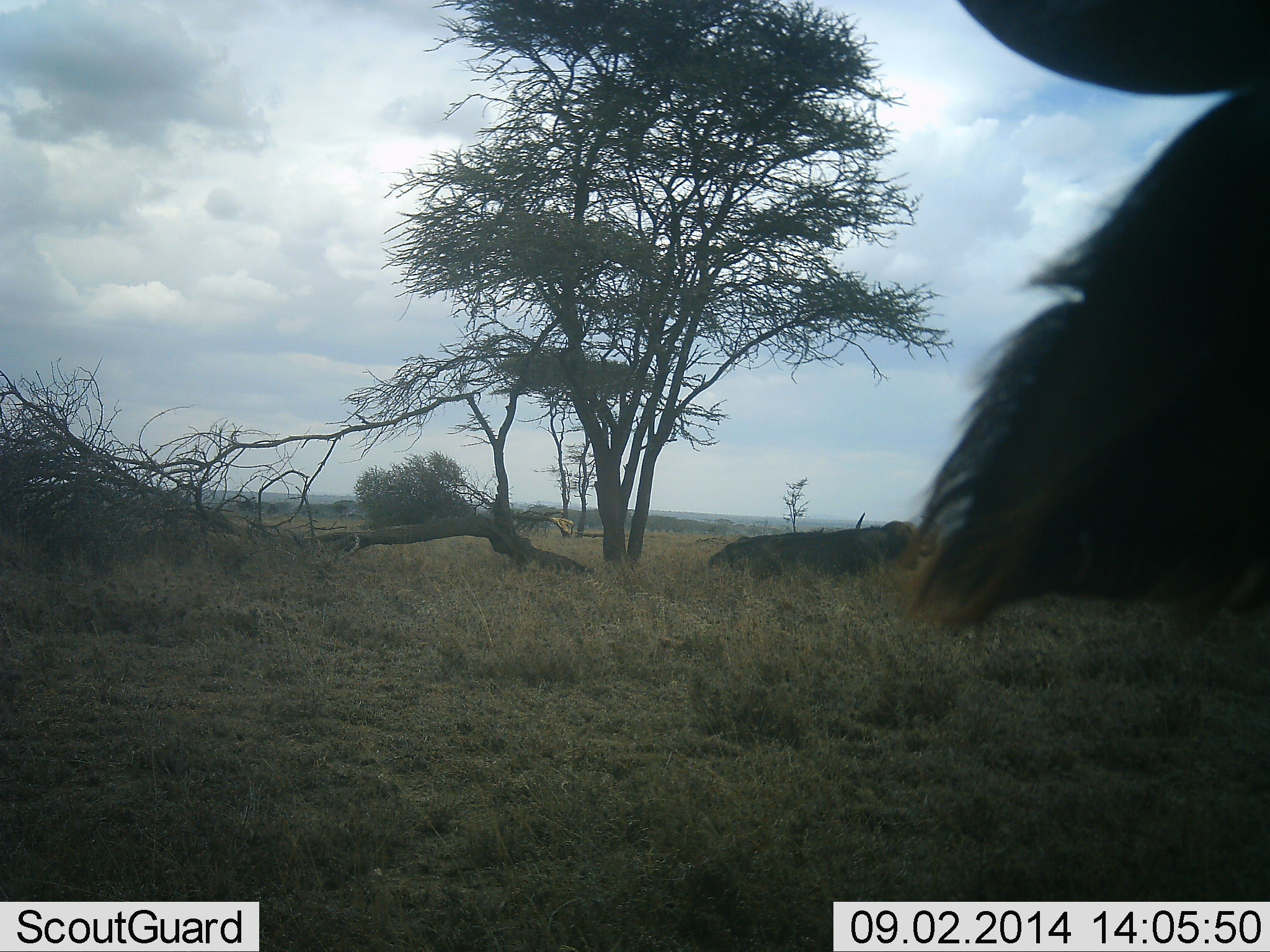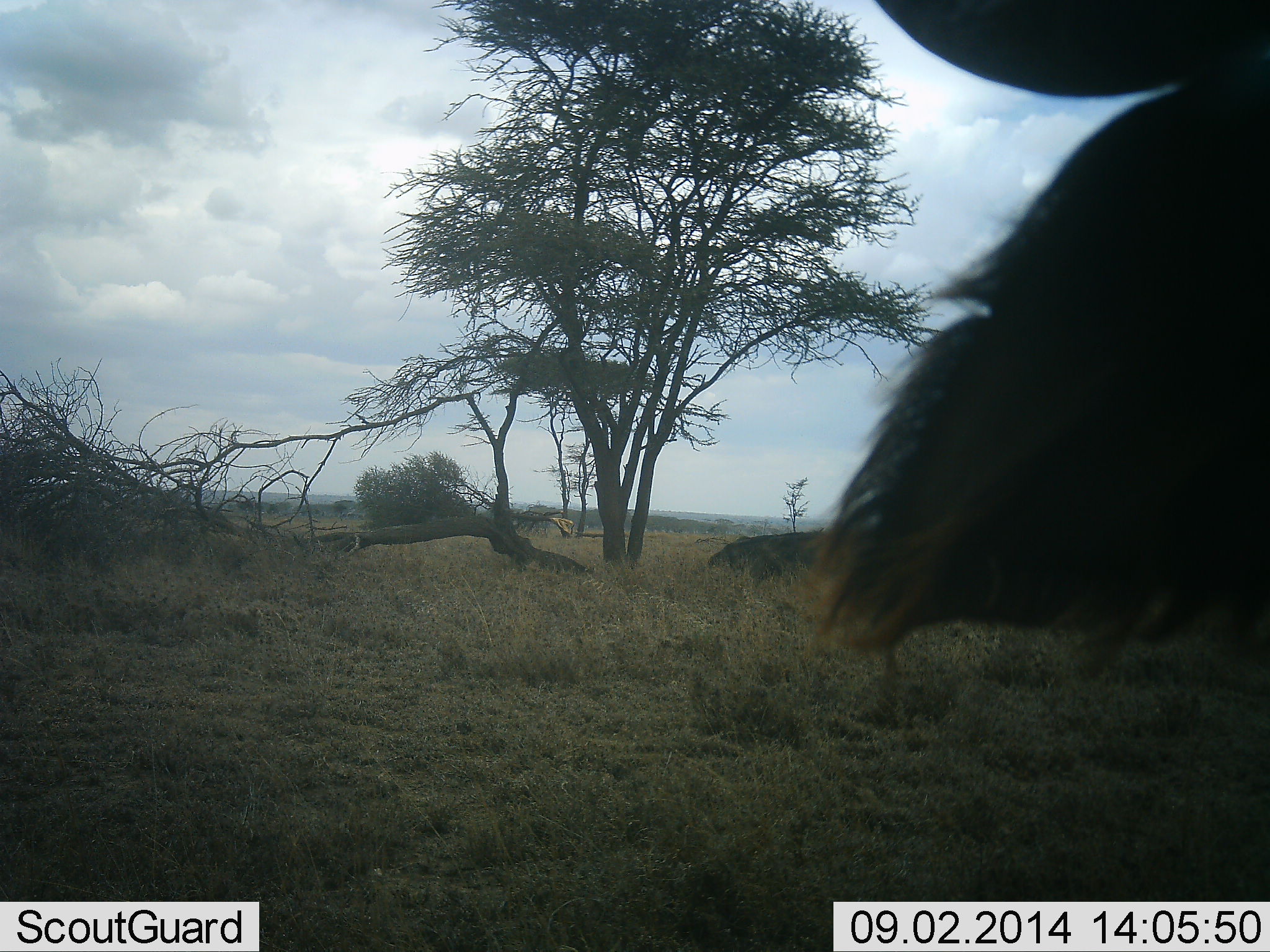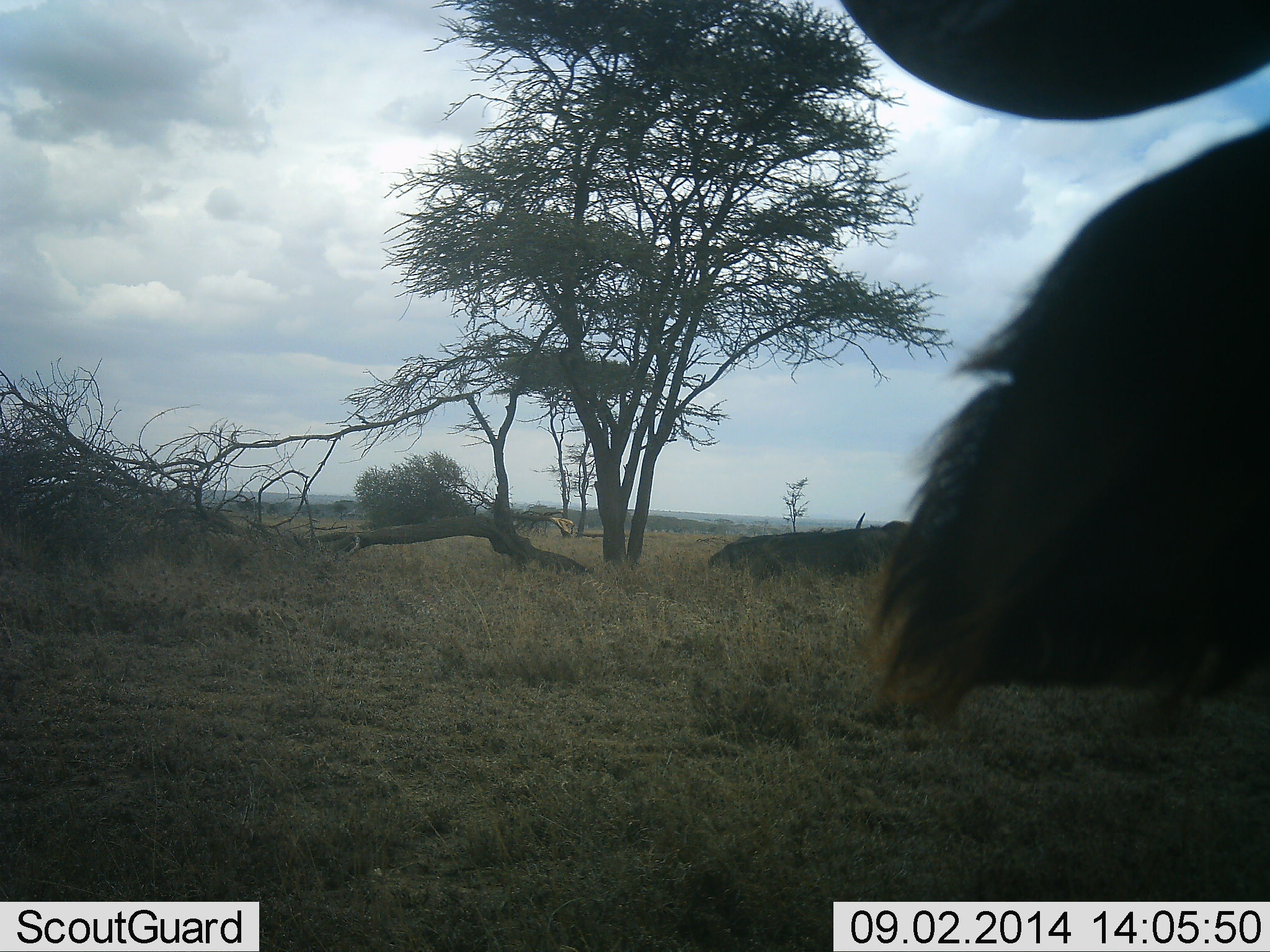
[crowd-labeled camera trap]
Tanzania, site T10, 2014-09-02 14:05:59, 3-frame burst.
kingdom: Animalia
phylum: Chordata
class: Mammalia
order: Artiodactyla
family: Bovidae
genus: Connochaetes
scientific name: Connochaetes taurinus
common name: blue wildebeest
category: wildebeest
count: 1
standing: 100%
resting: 20%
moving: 0%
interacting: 0%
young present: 0%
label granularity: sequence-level